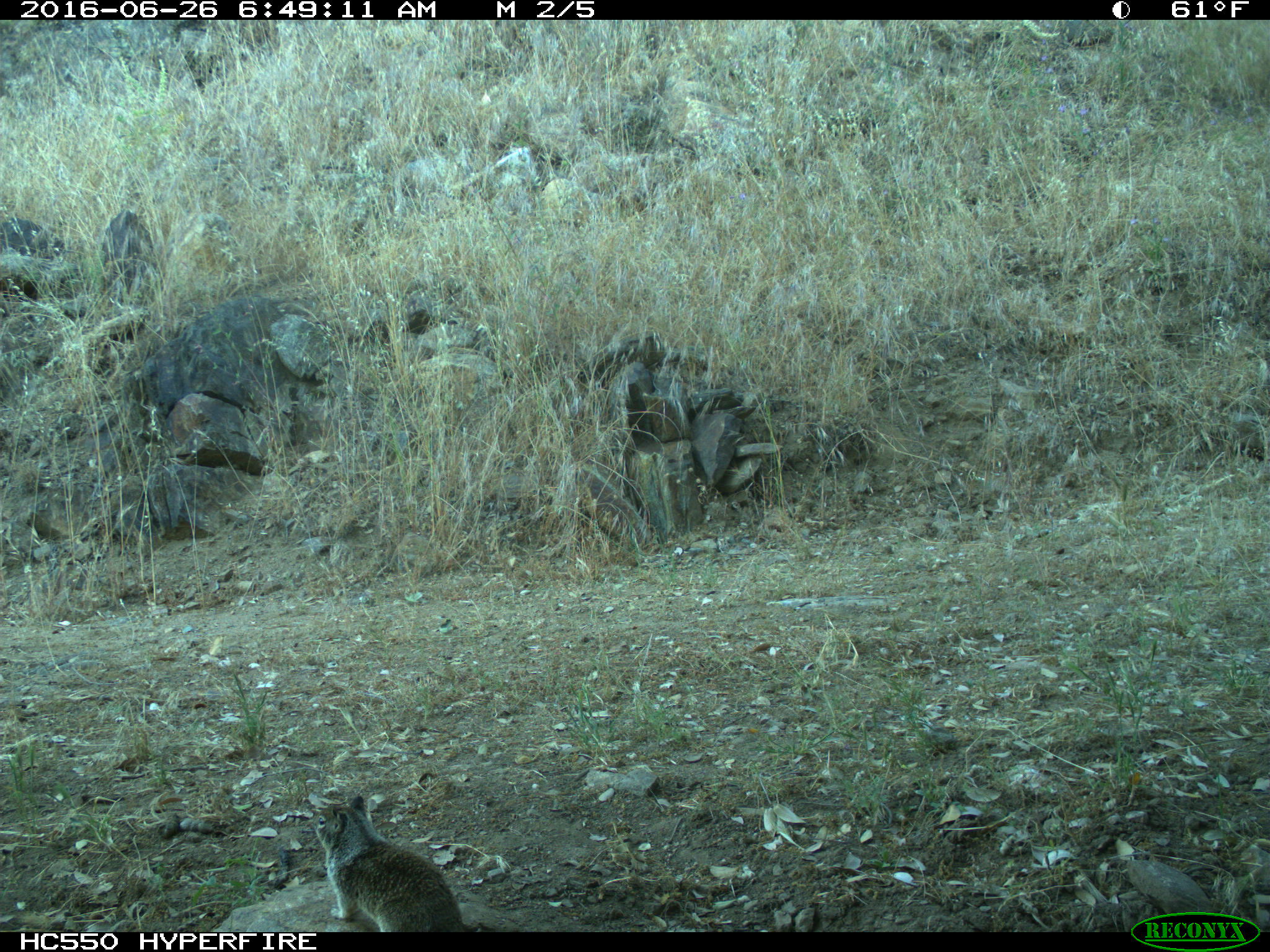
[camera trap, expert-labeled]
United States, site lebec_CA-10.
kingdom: Animalia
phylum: Chordata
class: Mammalia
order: Rodentia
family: Sciuridae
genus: Otospermophilus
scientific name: Otospermophilus beecheyi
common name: california ground squirrel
Otospermophilus beecheyi (california ground squirrel).